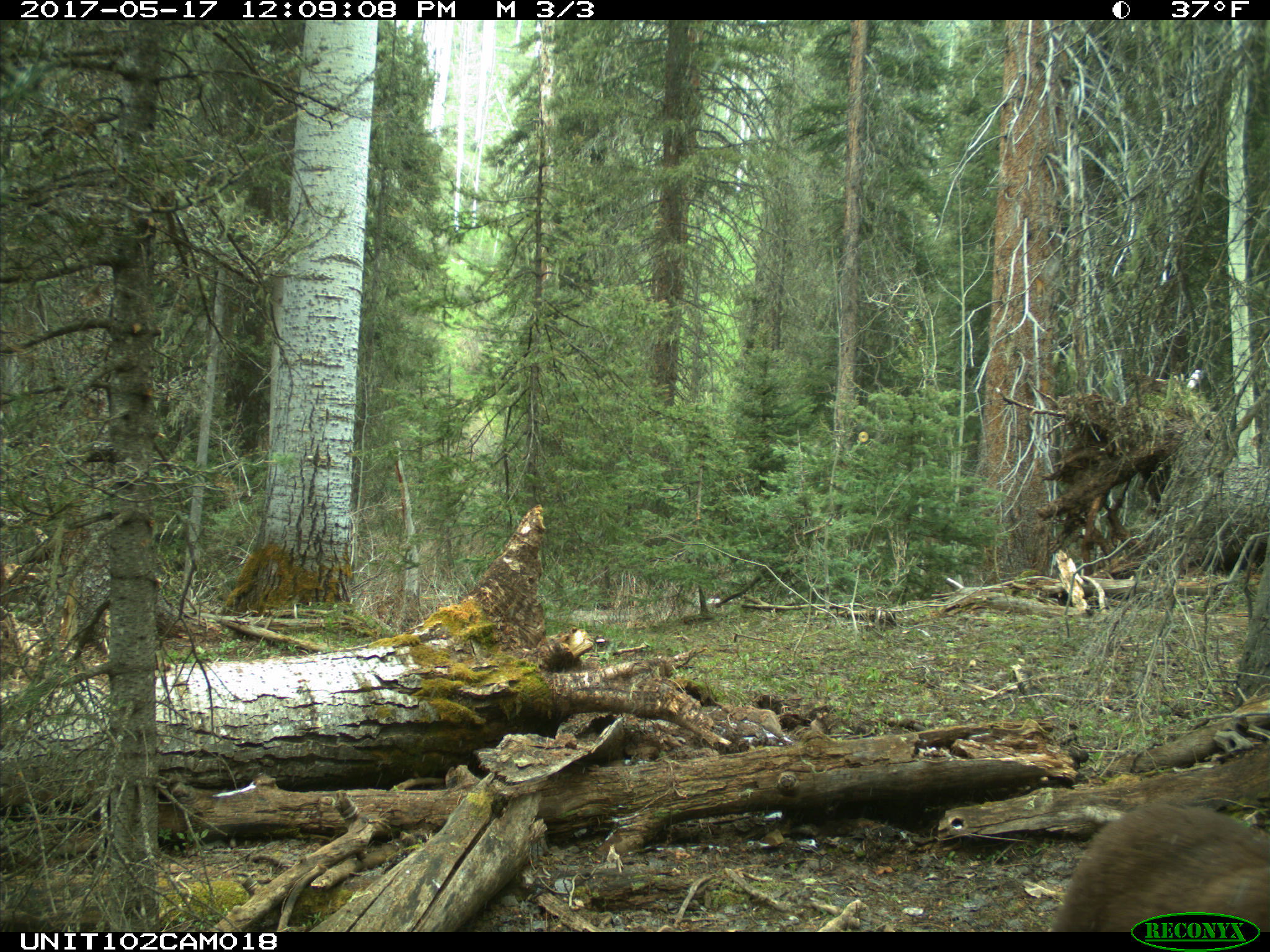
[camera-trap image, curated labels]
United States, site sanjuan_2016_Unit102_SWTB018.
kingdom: Animalia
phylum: Chordata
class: Mammalia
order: Carnivora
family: Ursidae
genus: Ursus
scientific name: Ursus americanus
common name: american black bear